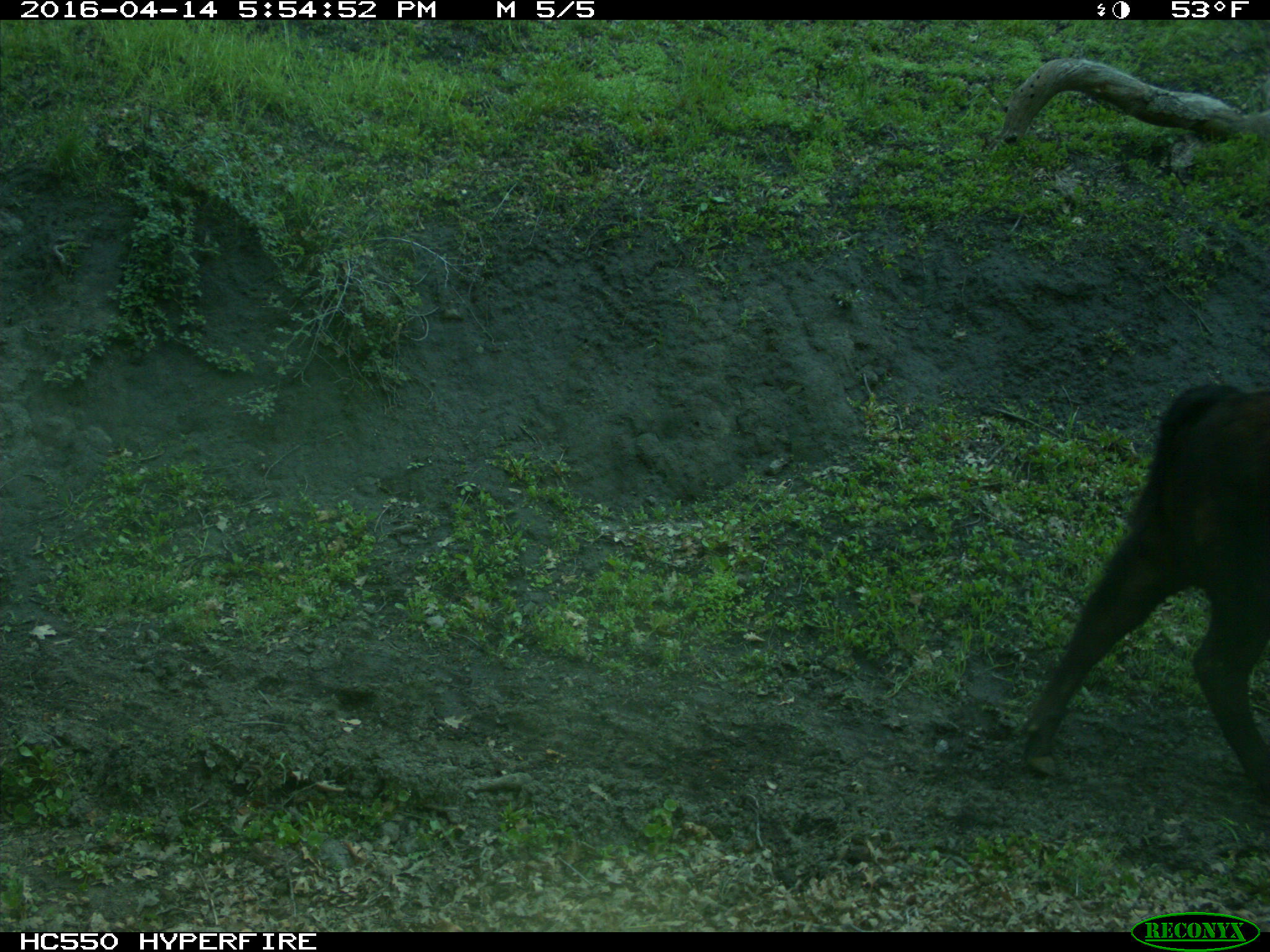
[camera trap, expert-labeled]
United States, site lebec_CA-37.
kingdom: Animalia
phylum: Chordata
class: Mammalia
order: Artiodactyla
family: Bovidae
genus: Bos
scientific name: Bos taurus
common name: domestic cow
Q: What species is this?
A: Bos taurus (domestic cow).